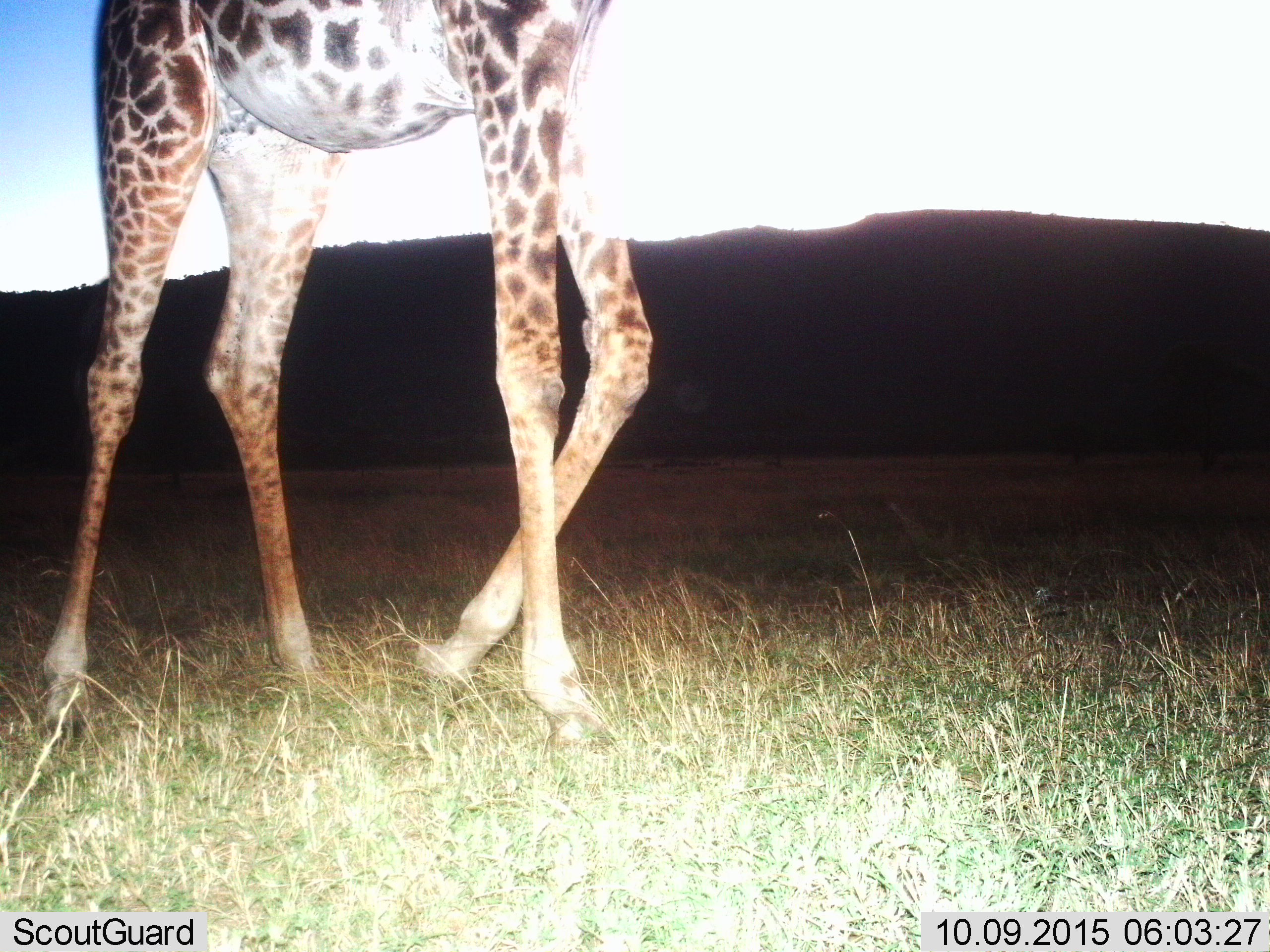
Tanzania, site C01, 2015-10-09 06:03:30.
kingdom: Animalia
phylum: Chordata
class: Mammalia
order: Artiodactyla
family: Giraffidae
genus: Giraffa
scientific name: Giraffa camelopardalis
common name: giraffe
Giraffe (Giraffa camelopardalis), count 1. Behavior (volunteer vote fractions): standing 30%, resting 0%, moving 80%, interacting 0%. Young present (vote fraction): 0%. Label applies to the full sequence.